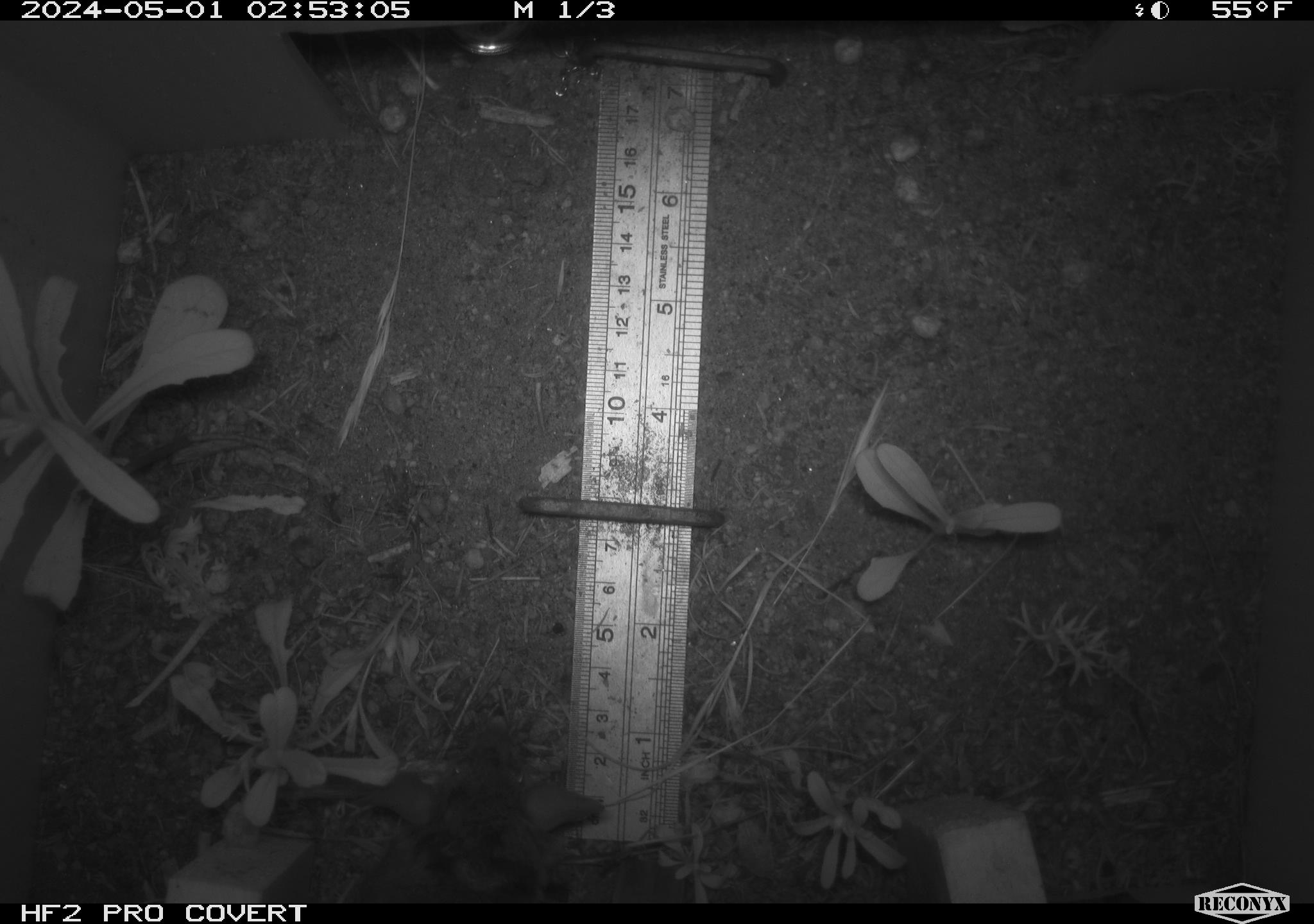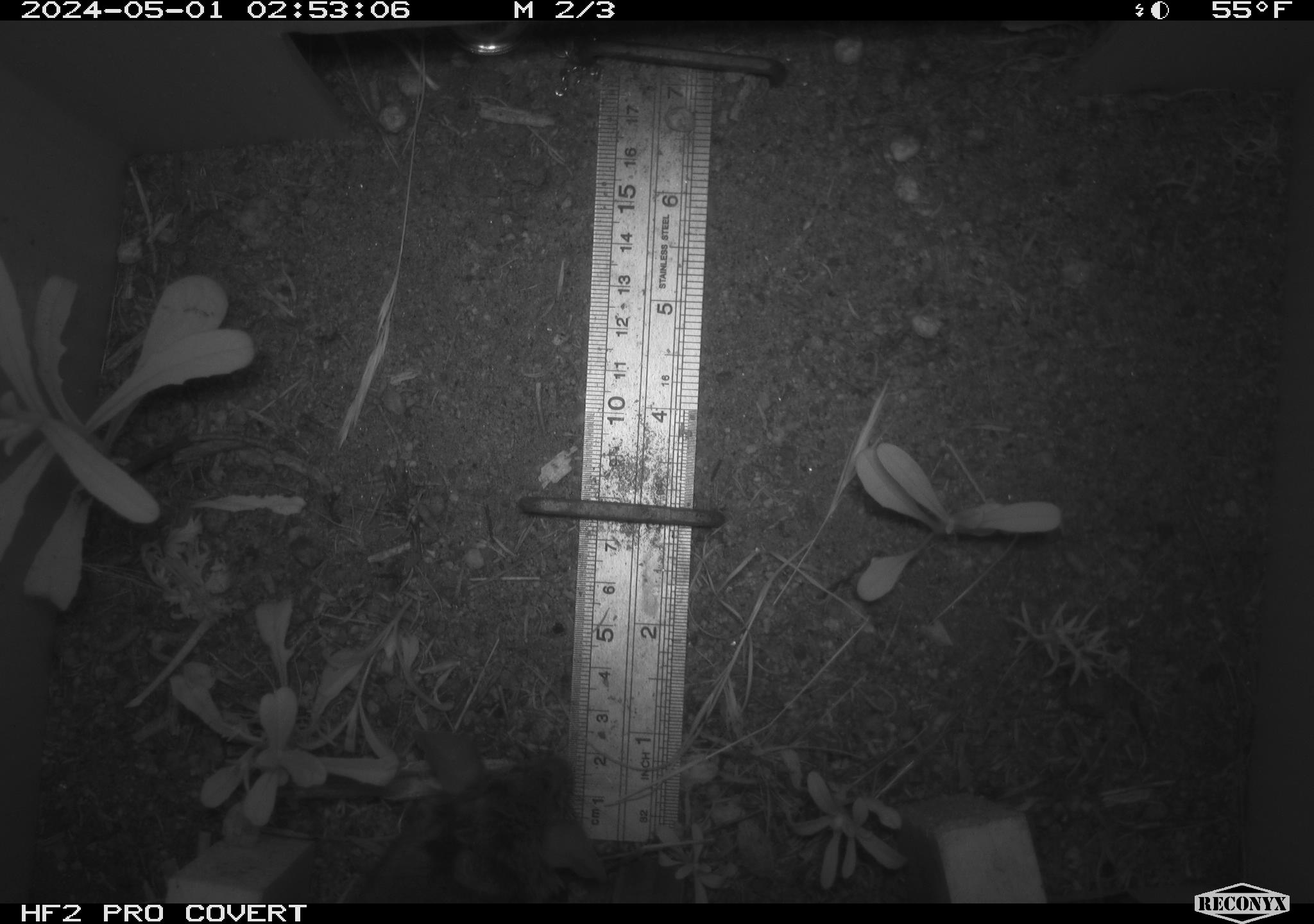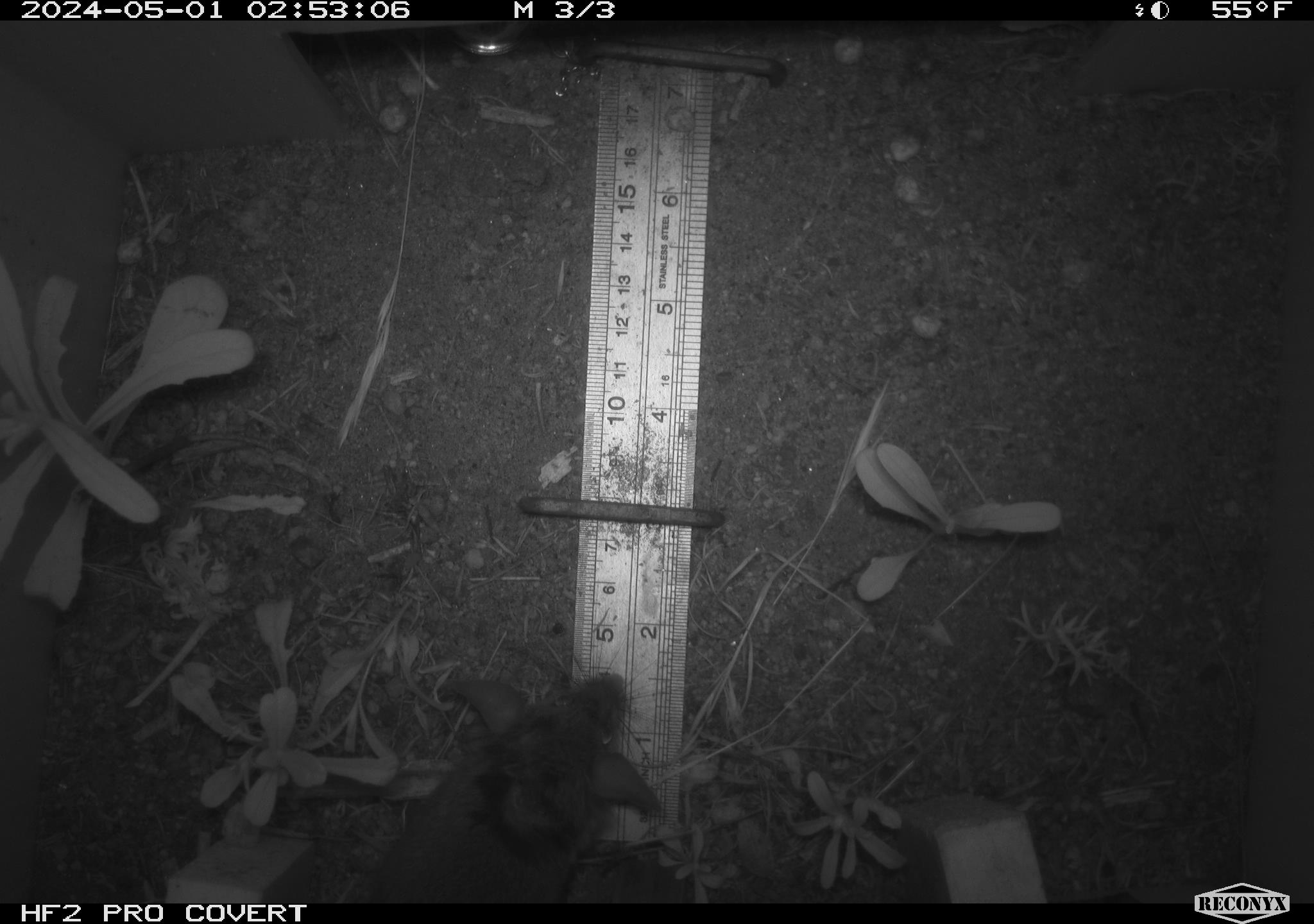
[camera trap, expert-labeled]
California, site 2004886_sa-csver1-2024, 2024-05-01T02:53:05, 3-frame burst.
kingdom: Animalia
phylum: Chordata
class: Mammalia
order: Rodentia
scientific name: Rodentia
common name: rodent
Rodent (Rodentia).